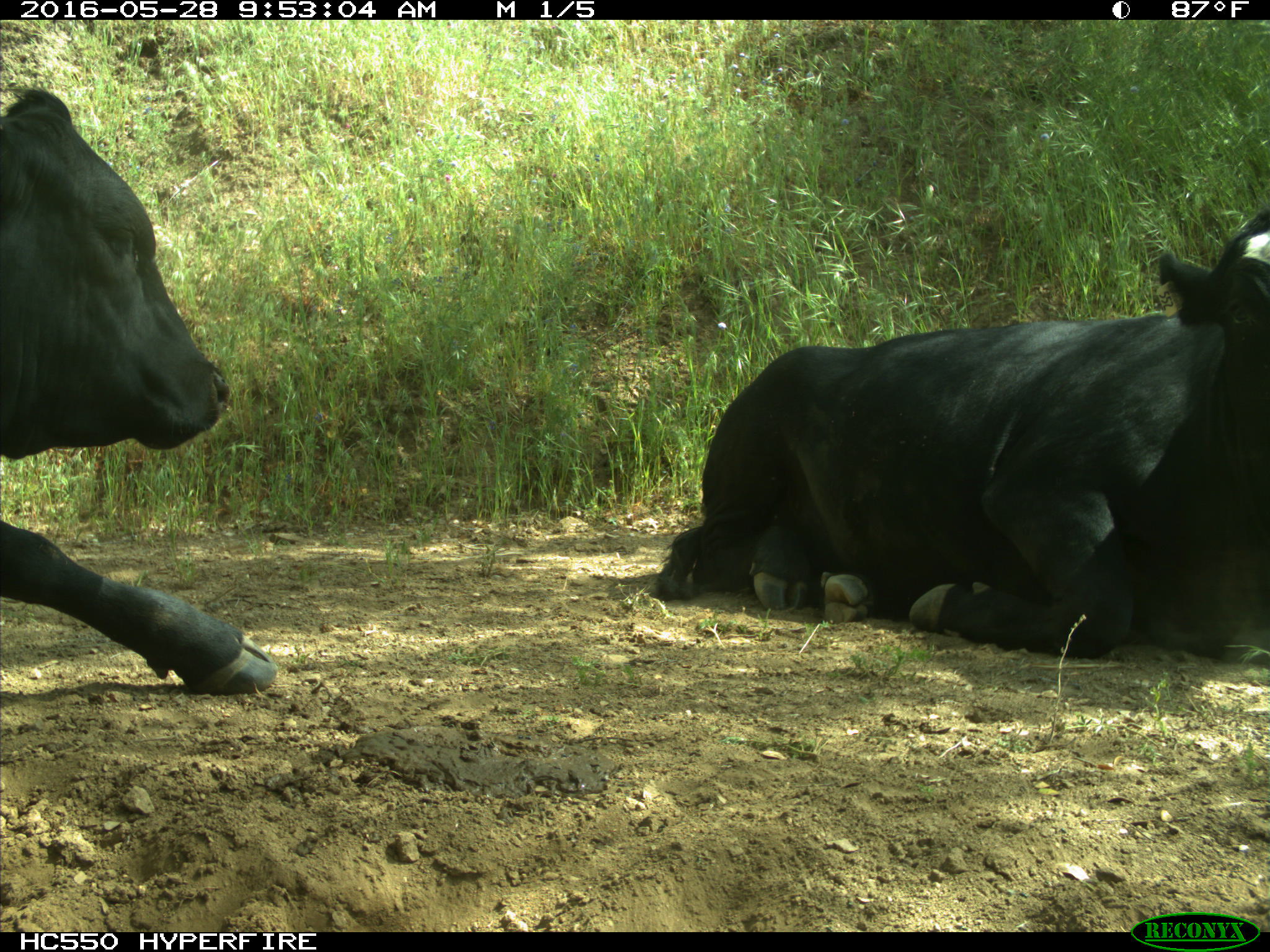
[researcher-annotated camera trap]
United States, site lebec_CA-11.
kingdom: Animalia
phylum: Chordata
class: Mammalia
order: Artiodactyla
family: Bovidae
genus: Bos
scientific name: Bos taurus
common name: domestic cow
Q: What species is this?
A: Bos taurus (domestic cow).